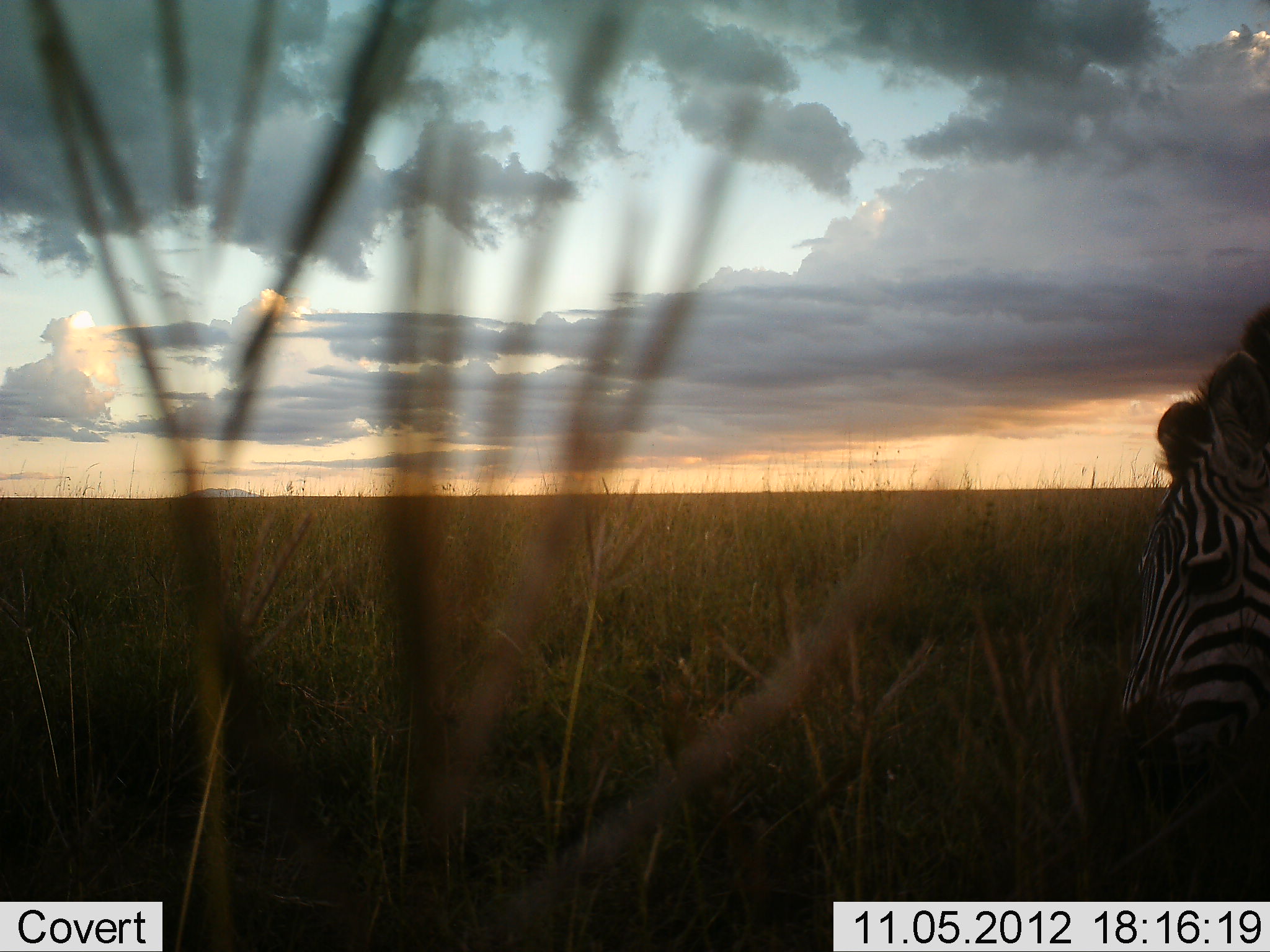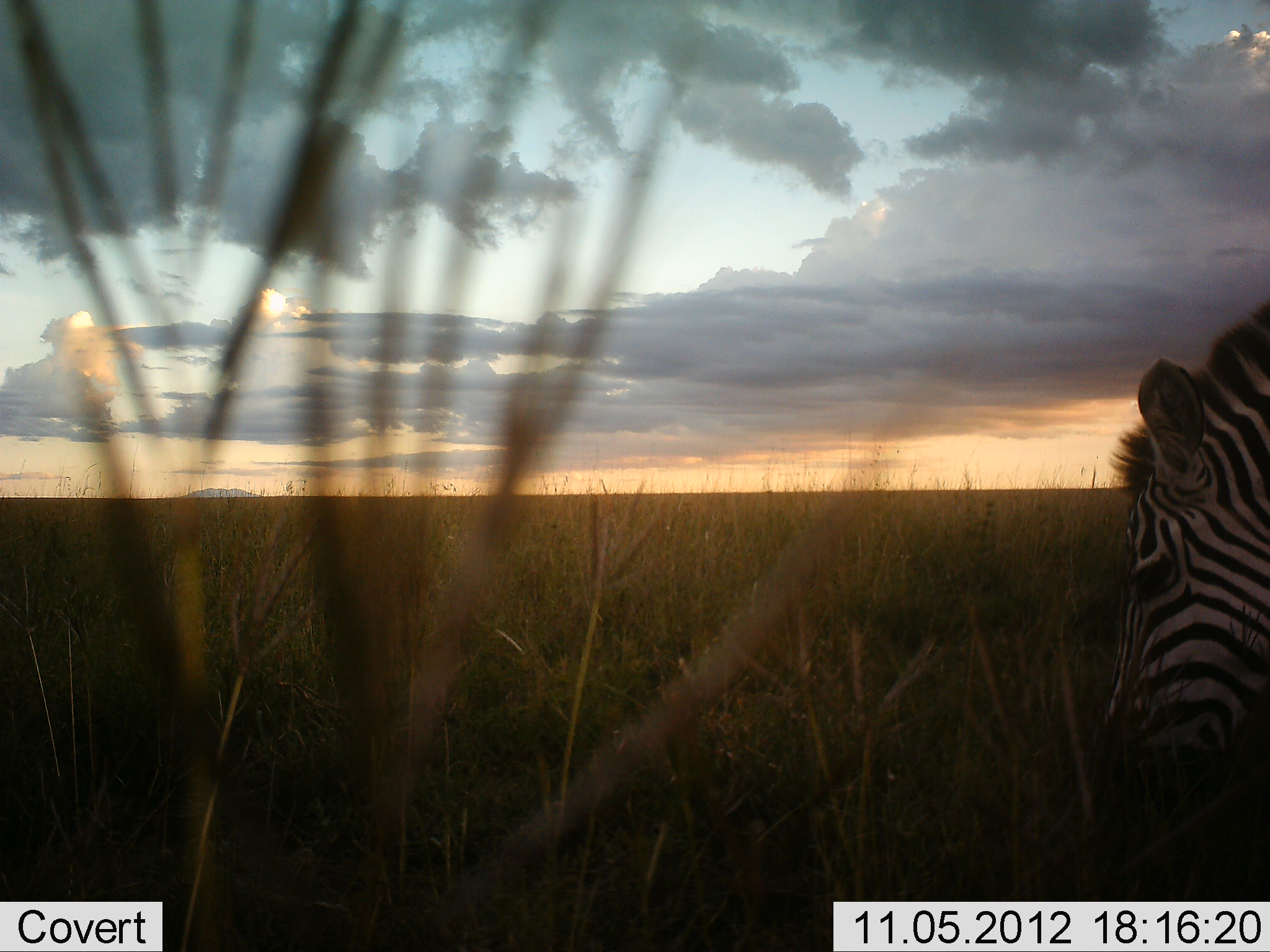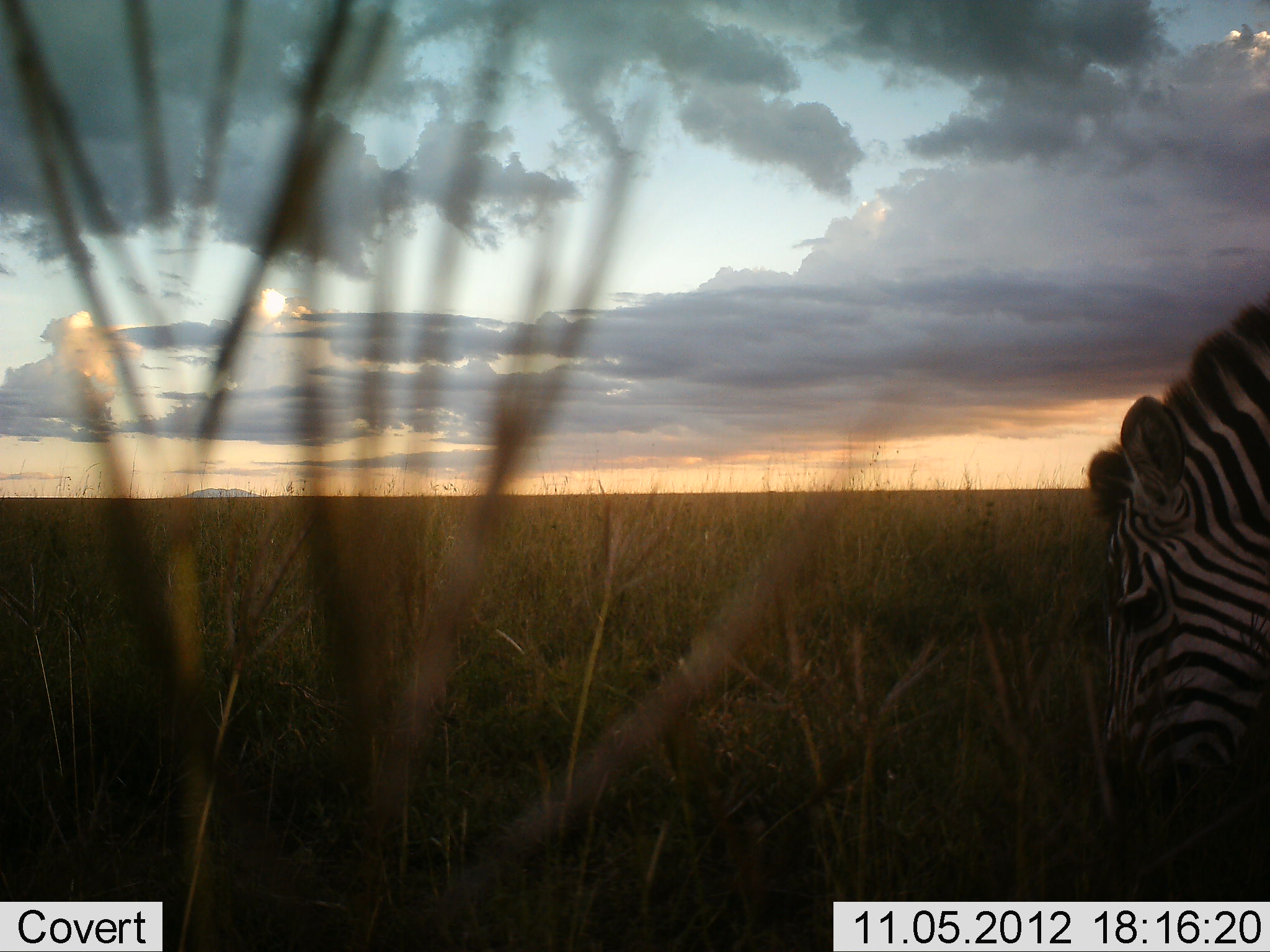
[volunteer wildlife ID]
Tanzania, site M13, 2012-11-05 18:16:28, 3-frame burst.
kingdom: Animalia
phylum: Chordata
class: Mammalia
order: Perissodactyla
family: Equidae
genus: Equus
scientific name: Equus quagga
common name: plains zebra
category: zebra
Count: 1.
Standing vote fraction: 30%.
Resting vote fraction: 0%.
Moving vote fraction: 10%.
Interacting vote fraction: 0%.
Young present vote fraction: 0%.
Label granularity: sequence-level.